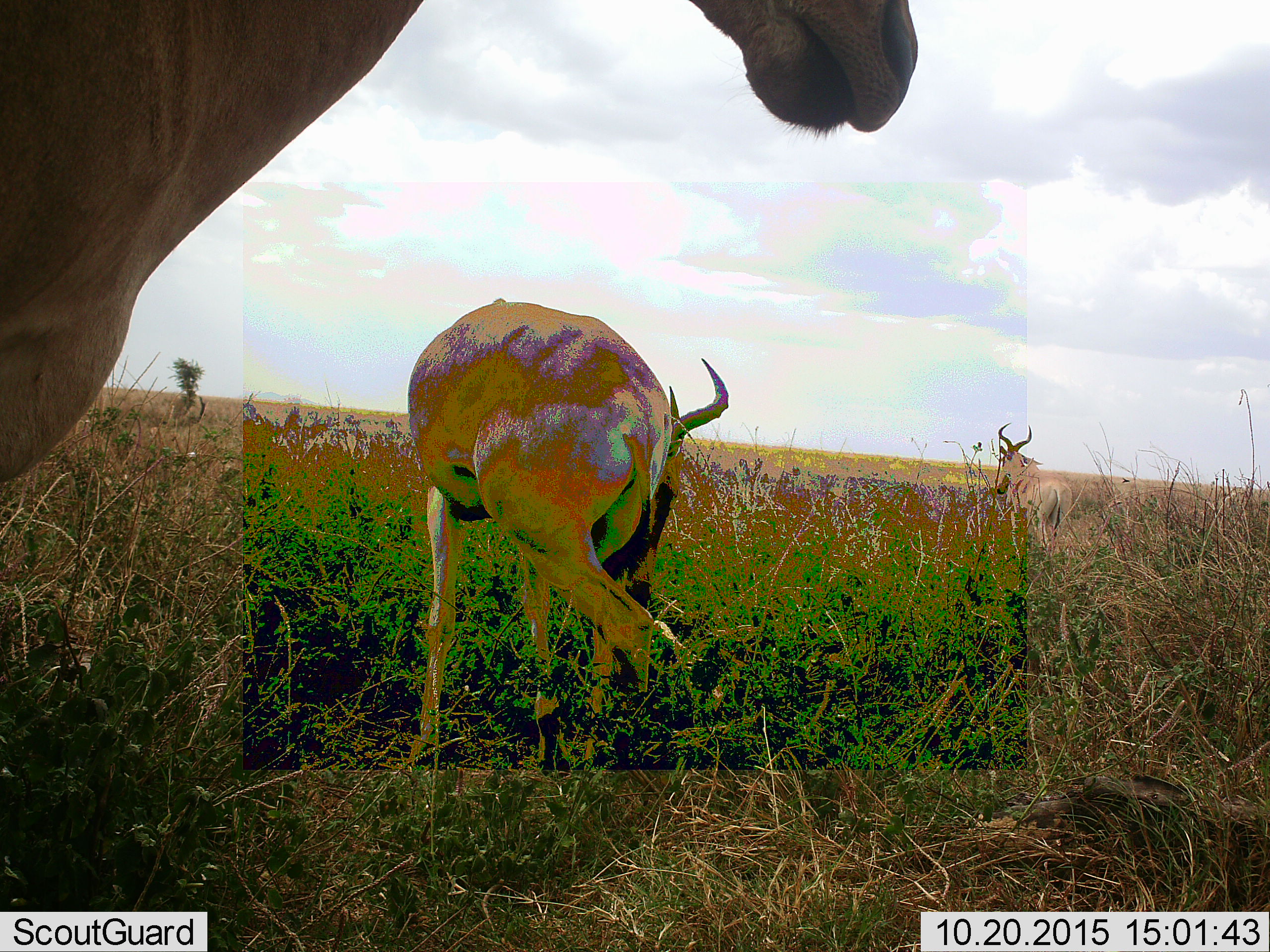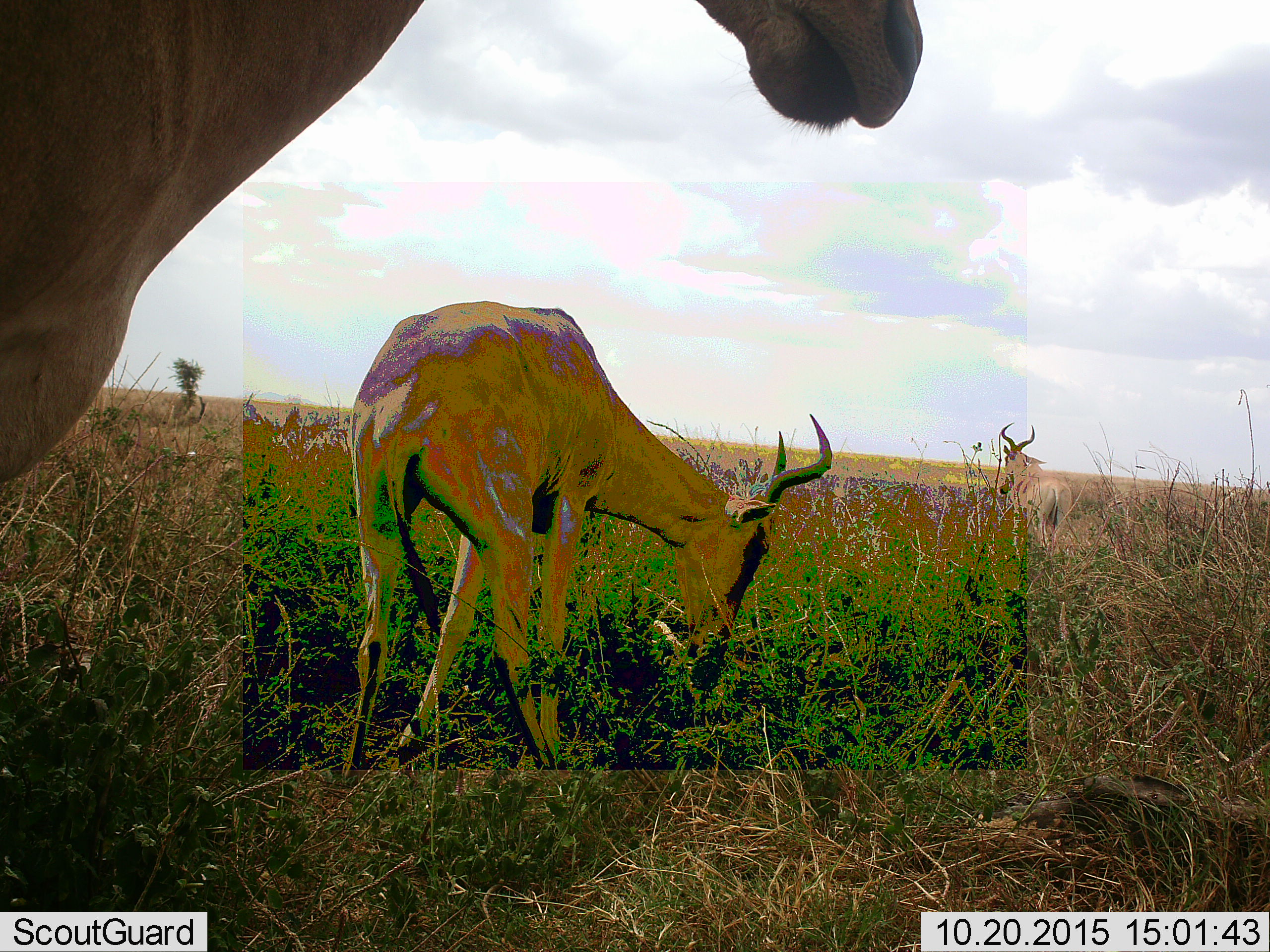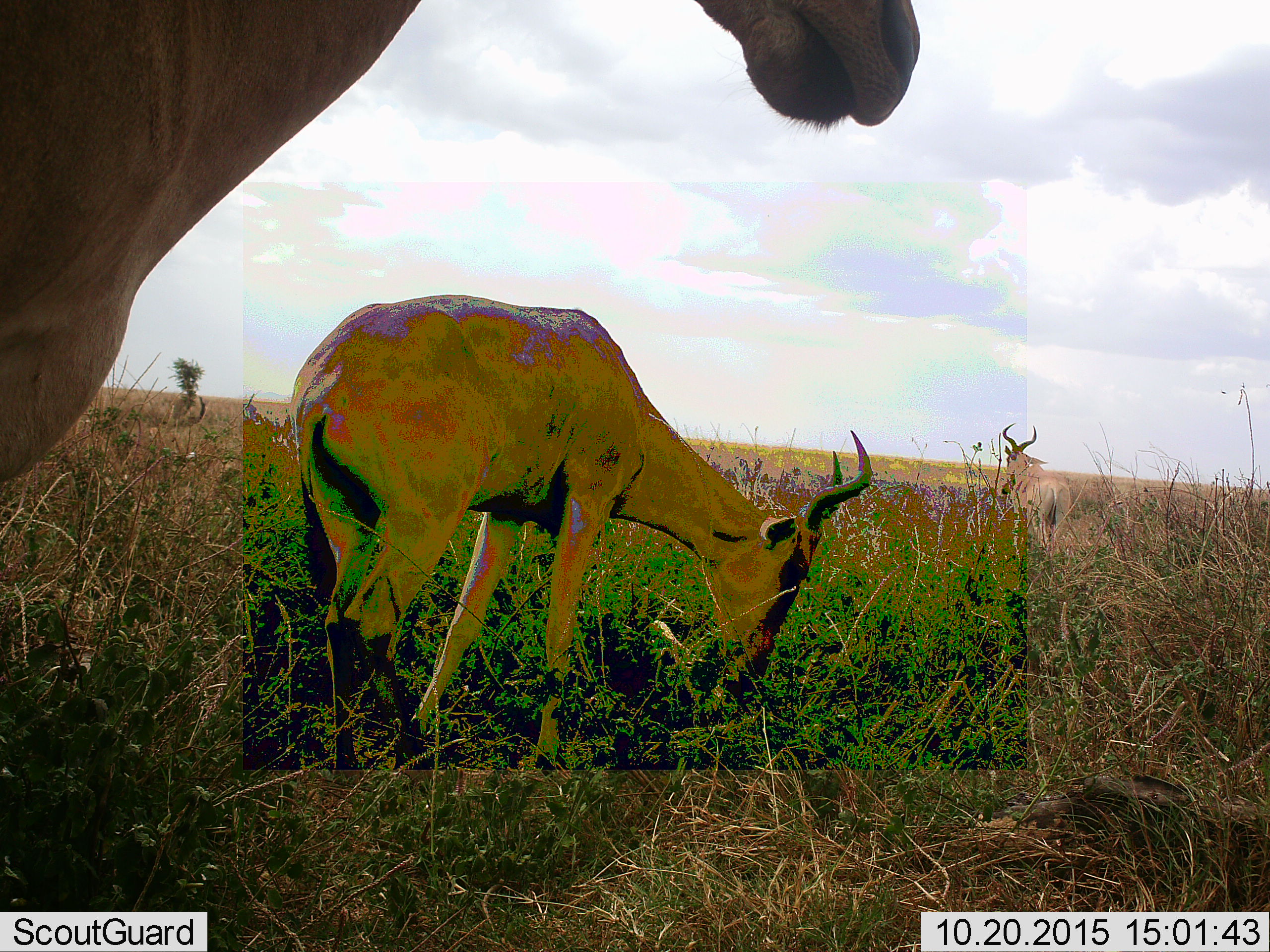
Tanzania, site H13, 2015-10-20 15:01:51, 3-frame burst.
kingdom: Animalia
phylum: Chordata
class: Mammalia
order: Artiodactyla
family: Bovidae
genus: Alcelaphus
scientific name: Alcelaphus buselaphus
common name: hartebeest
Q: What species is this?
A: Hartebeest (Alcelaphus buselaphus).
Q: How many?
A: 3.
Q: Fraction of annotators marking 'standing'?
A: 75%.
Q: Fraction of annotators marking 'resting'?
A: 0%.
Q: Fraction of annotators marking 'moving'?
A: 25%.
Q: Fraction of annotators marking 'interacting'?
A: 0%.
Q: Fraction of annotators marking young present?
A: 0%.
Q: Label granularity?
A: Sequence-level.